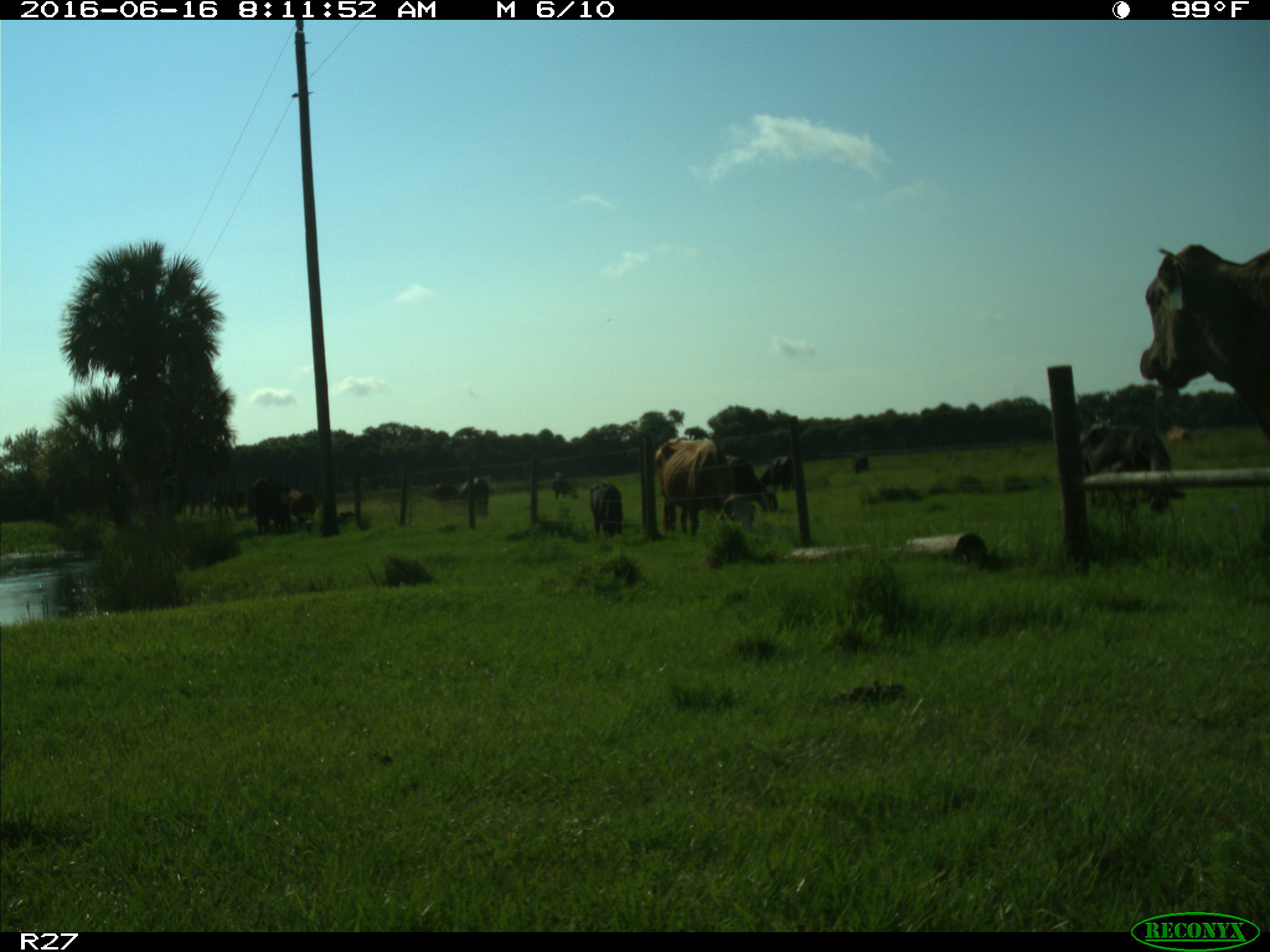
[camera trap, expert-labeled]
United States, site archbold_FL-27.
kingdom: Animalia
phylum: Chordata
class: Mammalia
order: Artiodactyla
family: Bovidae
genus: Bos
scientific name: Bos taurus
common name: domestic cow